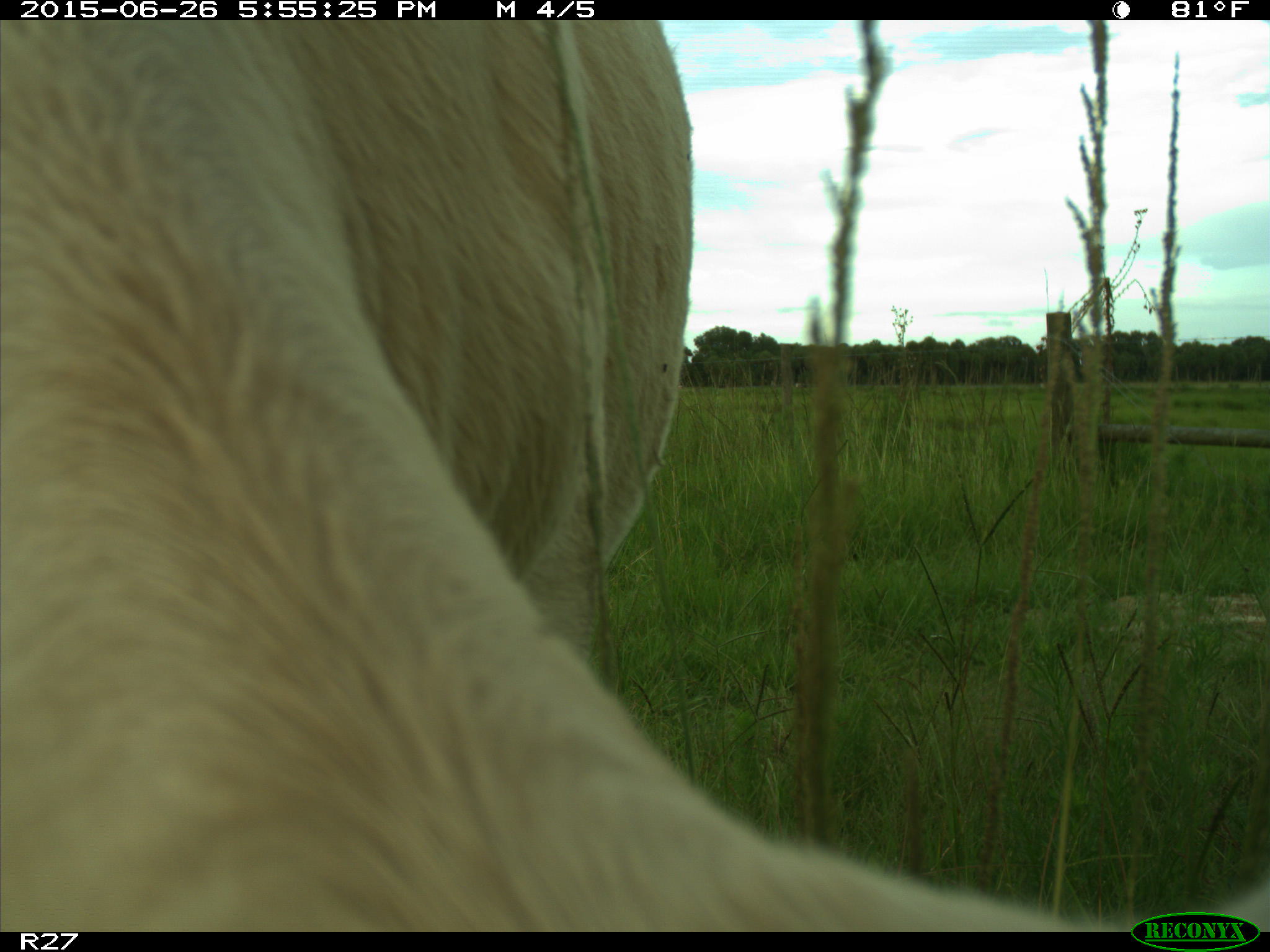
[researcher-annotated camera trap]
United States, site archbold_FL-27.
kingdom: Animalia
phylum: Chordata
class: Mammalia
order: Artiodactyla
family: Bovidae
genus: Bos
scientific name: Bos taurus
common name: domestic cow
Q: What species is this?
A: Bos taurus (domestic cow).